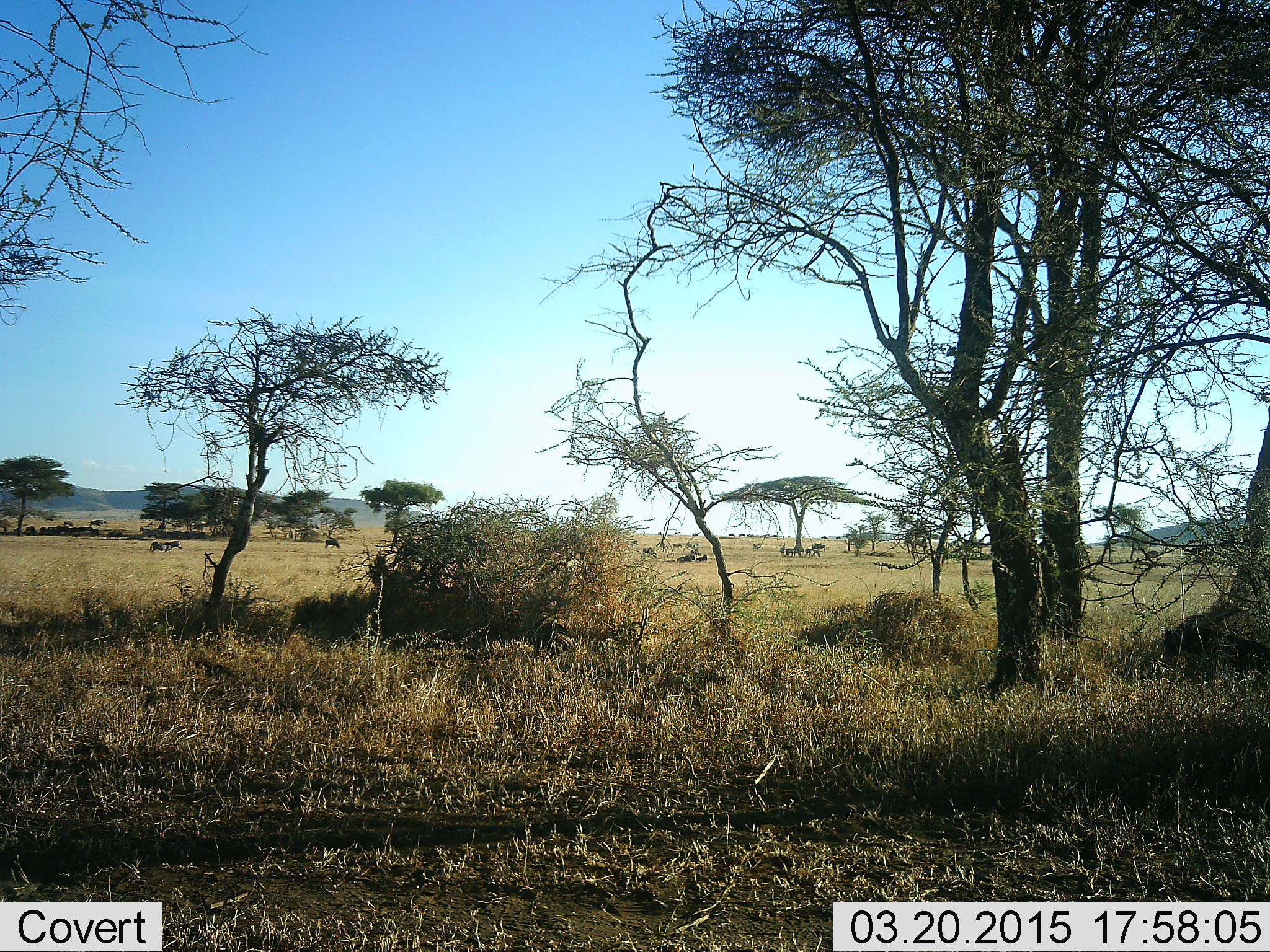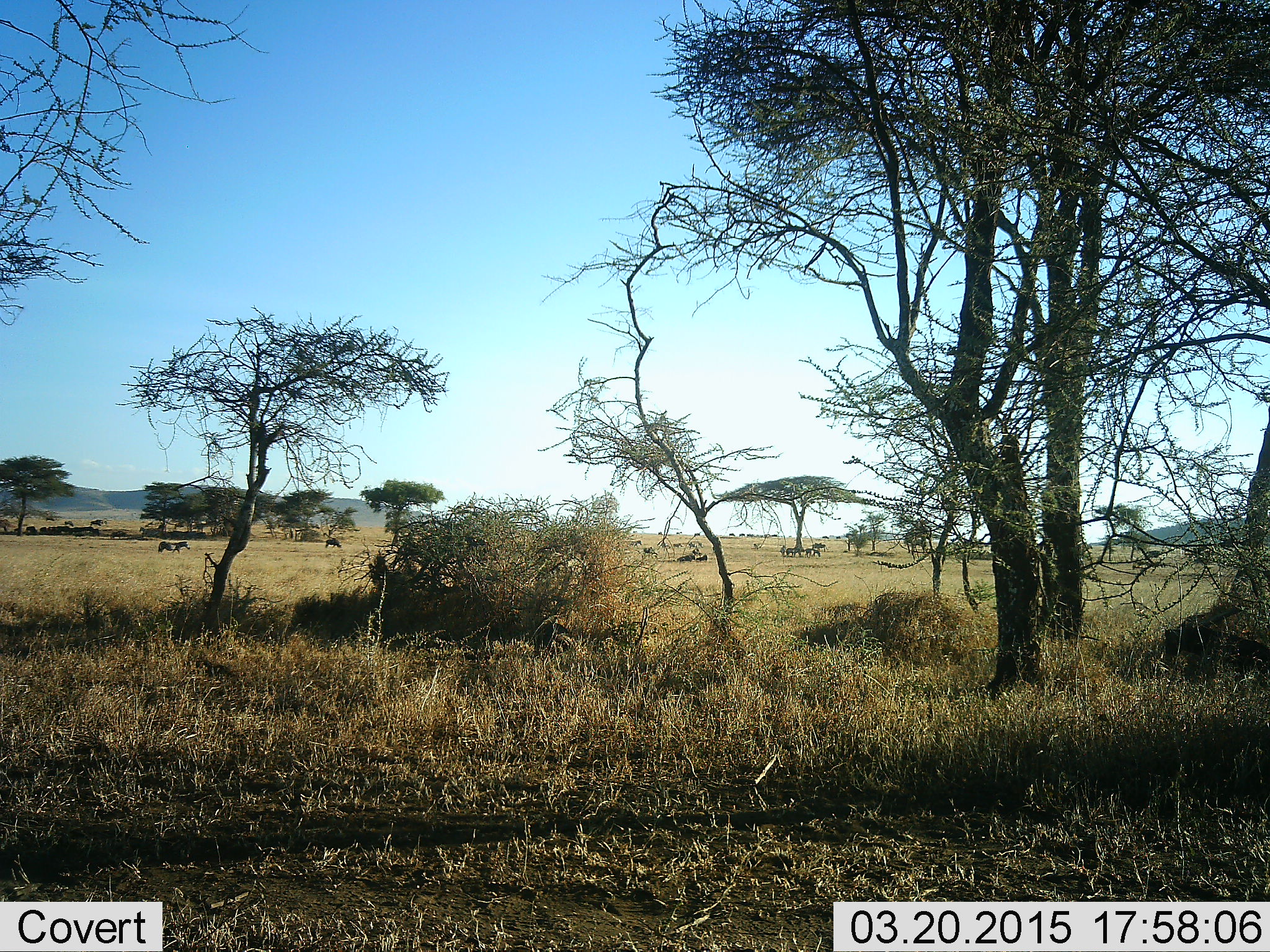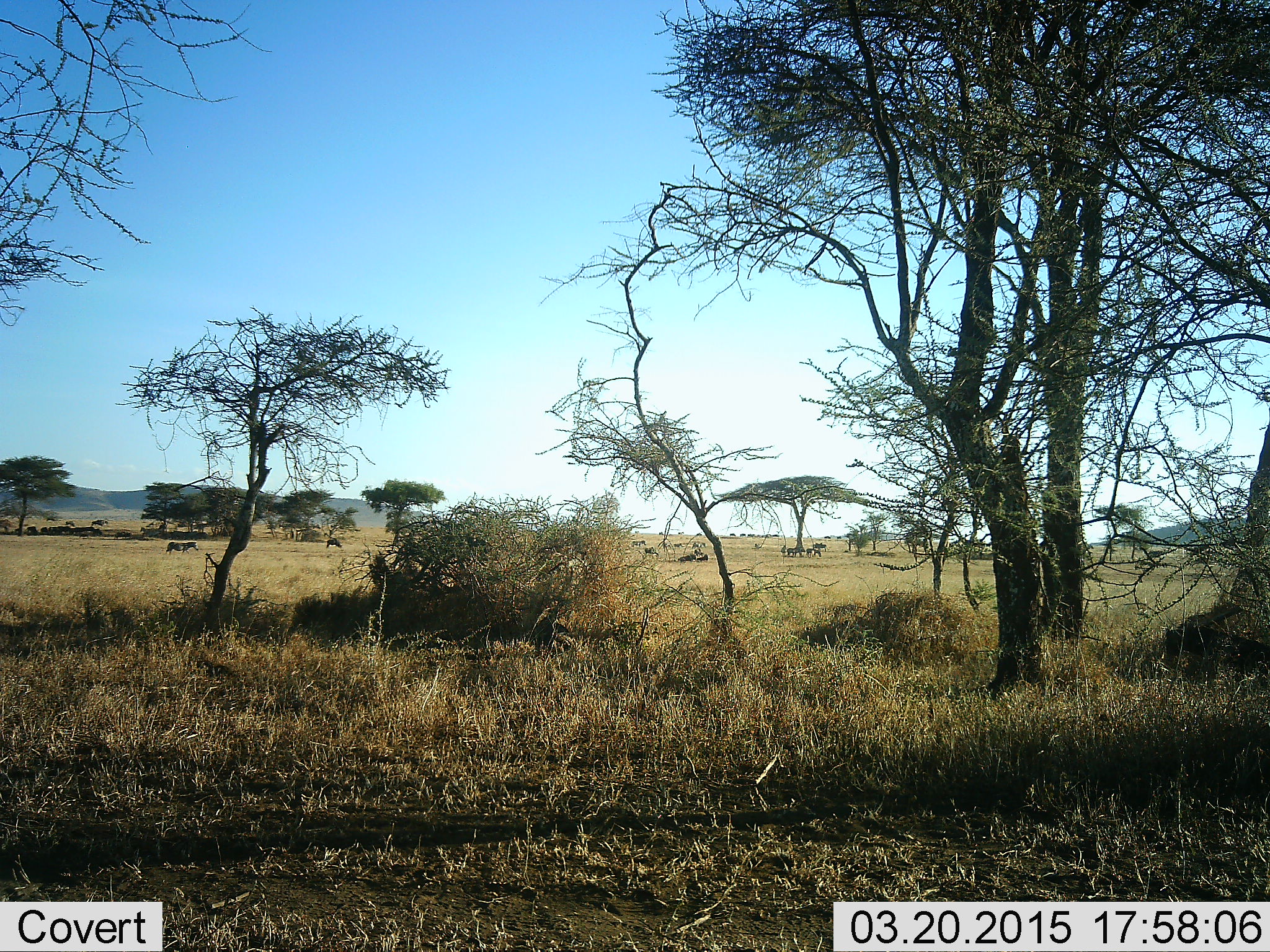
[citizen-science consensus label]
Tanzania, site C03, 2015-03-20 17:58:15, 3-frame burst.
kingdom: Animalia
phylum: Chordata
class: Mammalia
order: Perissodactyla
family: Equidae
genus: Equus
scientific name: Equus quagga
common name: plains zebra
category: zebra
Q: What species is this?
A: Zebra (plains zebra) (Equus quagga).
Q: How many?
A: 4.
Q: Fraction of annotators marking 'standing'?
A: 40%.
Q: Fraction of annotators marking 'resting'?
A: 20%.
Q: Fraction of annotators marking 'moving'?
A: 100%.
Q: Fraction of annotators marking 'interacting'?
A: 20%.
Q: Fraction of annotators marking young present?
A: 0%.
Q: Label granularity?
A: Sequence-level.